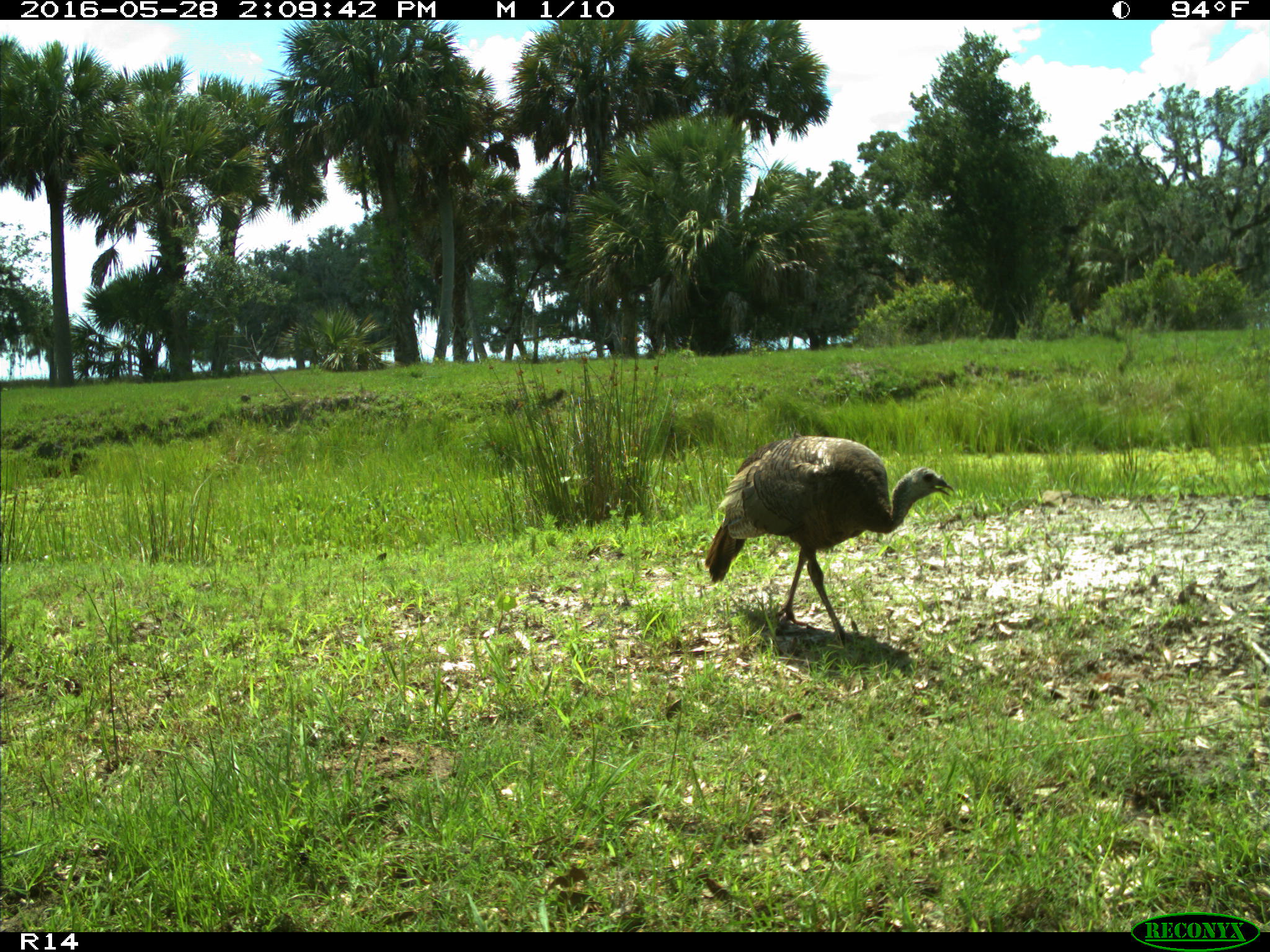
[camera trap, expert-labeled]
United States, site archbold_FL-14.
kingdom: Animalia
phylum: Chordata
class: Aves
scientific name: Aves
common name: birds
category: unidentified bird